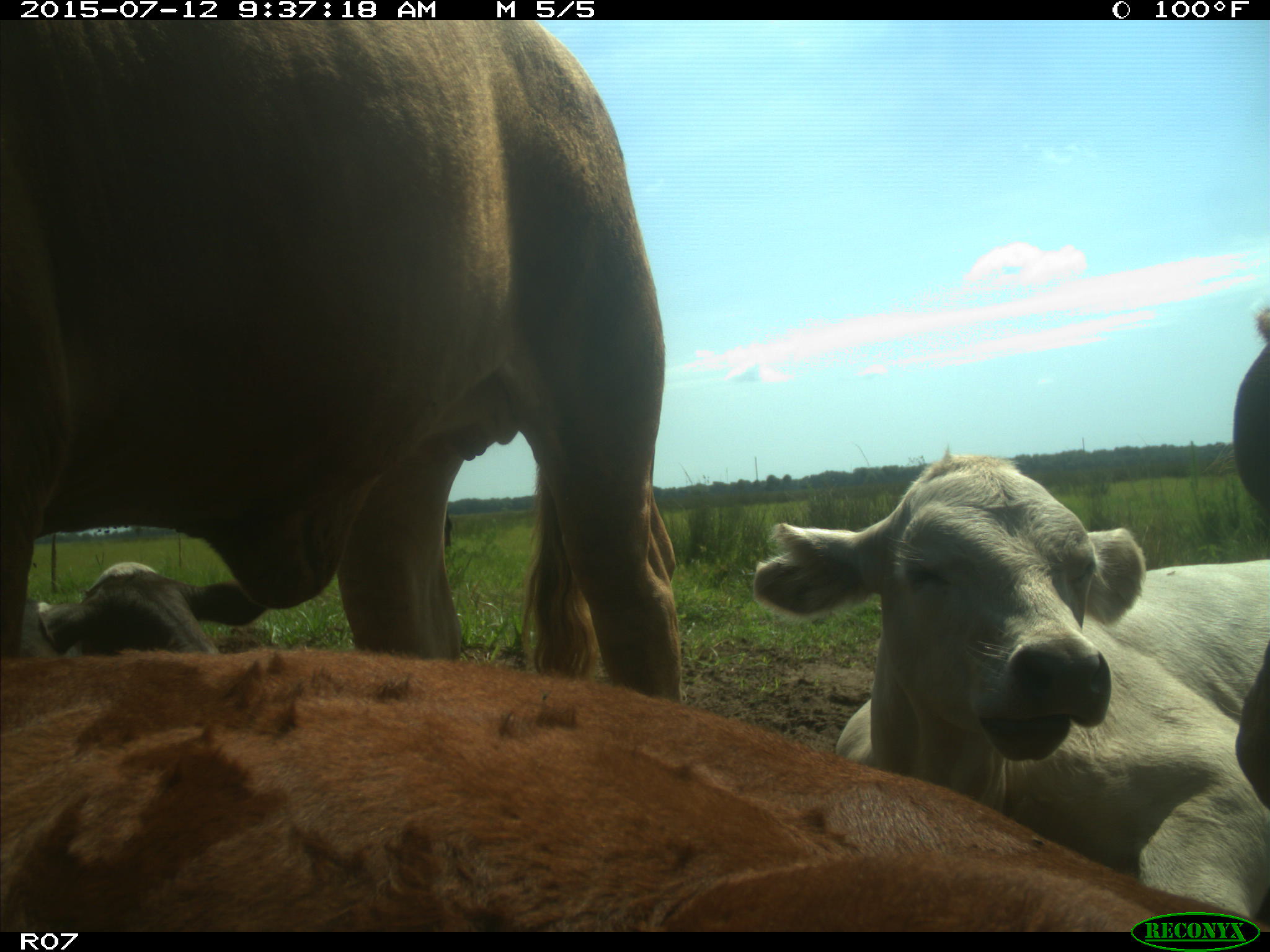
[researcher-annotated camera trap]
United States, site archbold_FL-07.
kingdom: Animalia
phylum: Chordata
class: Mammalia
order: Artiodactyla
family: Bovidae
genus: Bos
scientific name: Bos taurus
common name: domestic cow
Bos taurus (domestic cow).